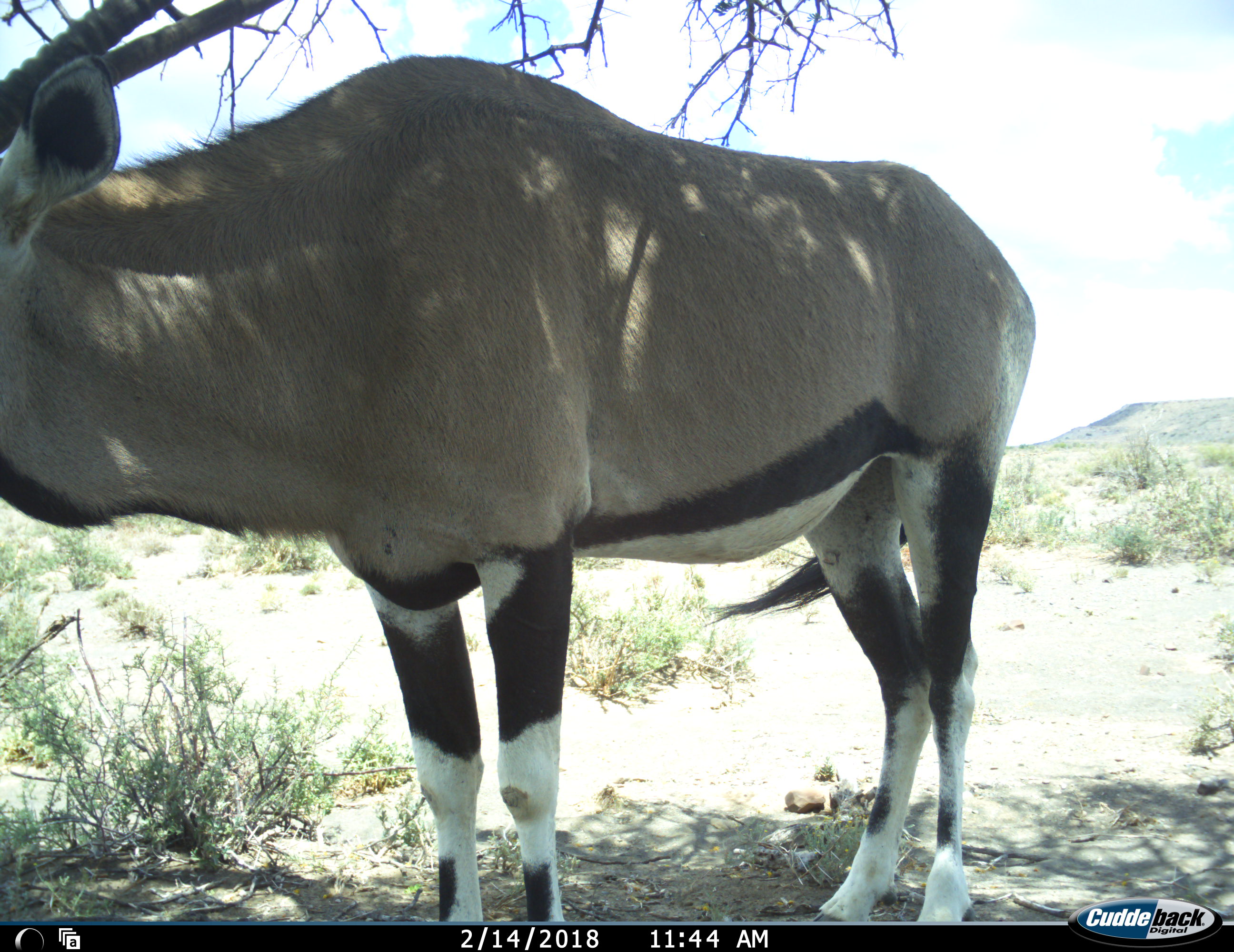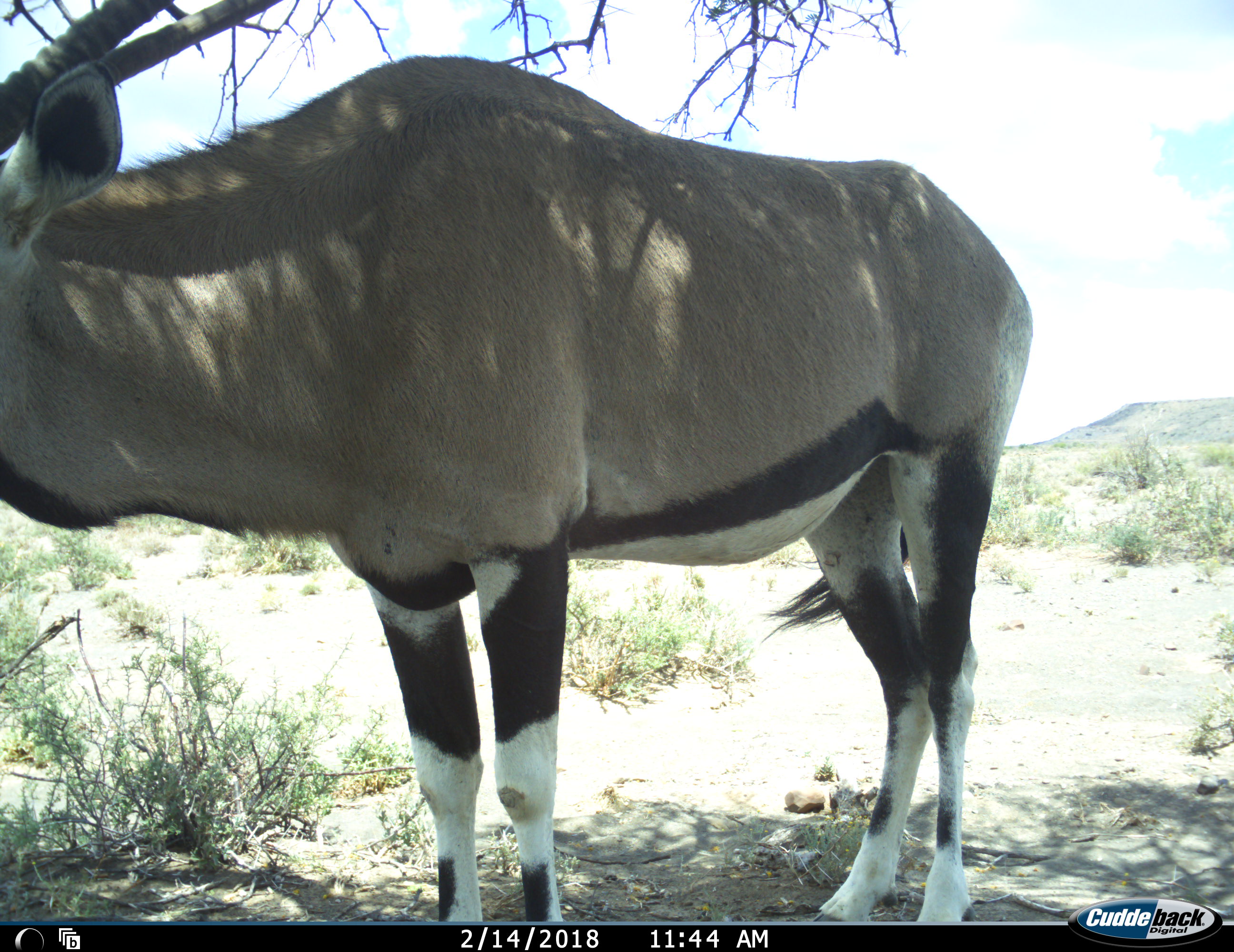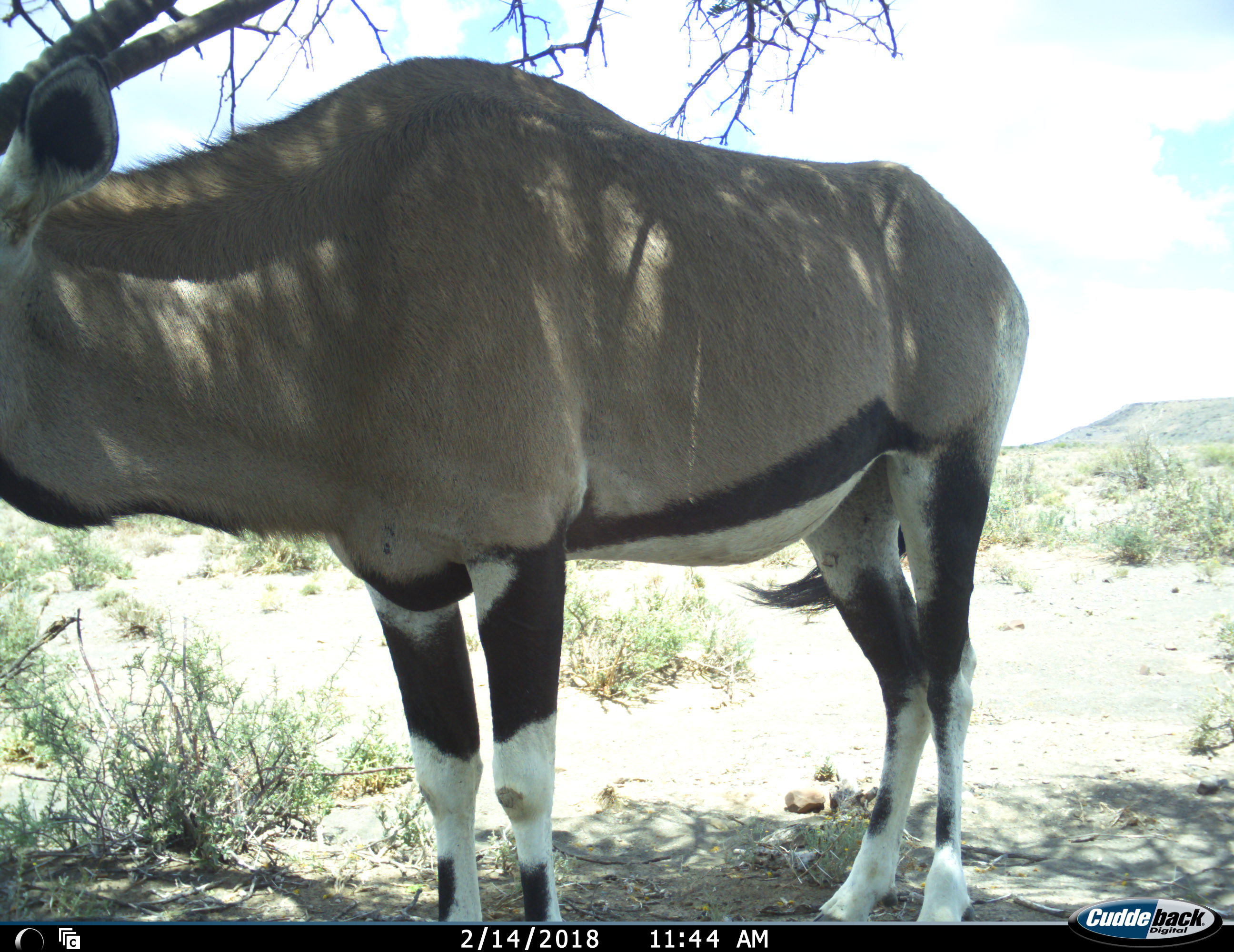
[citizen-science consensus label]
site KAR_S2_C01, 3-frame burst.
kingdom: Animalia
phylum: Chordata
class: Mammalia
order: Artiodactyla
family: Bovidae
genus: Oryx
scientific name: Oryx gazella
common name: gemsbok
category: oryx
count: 1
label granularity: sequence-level